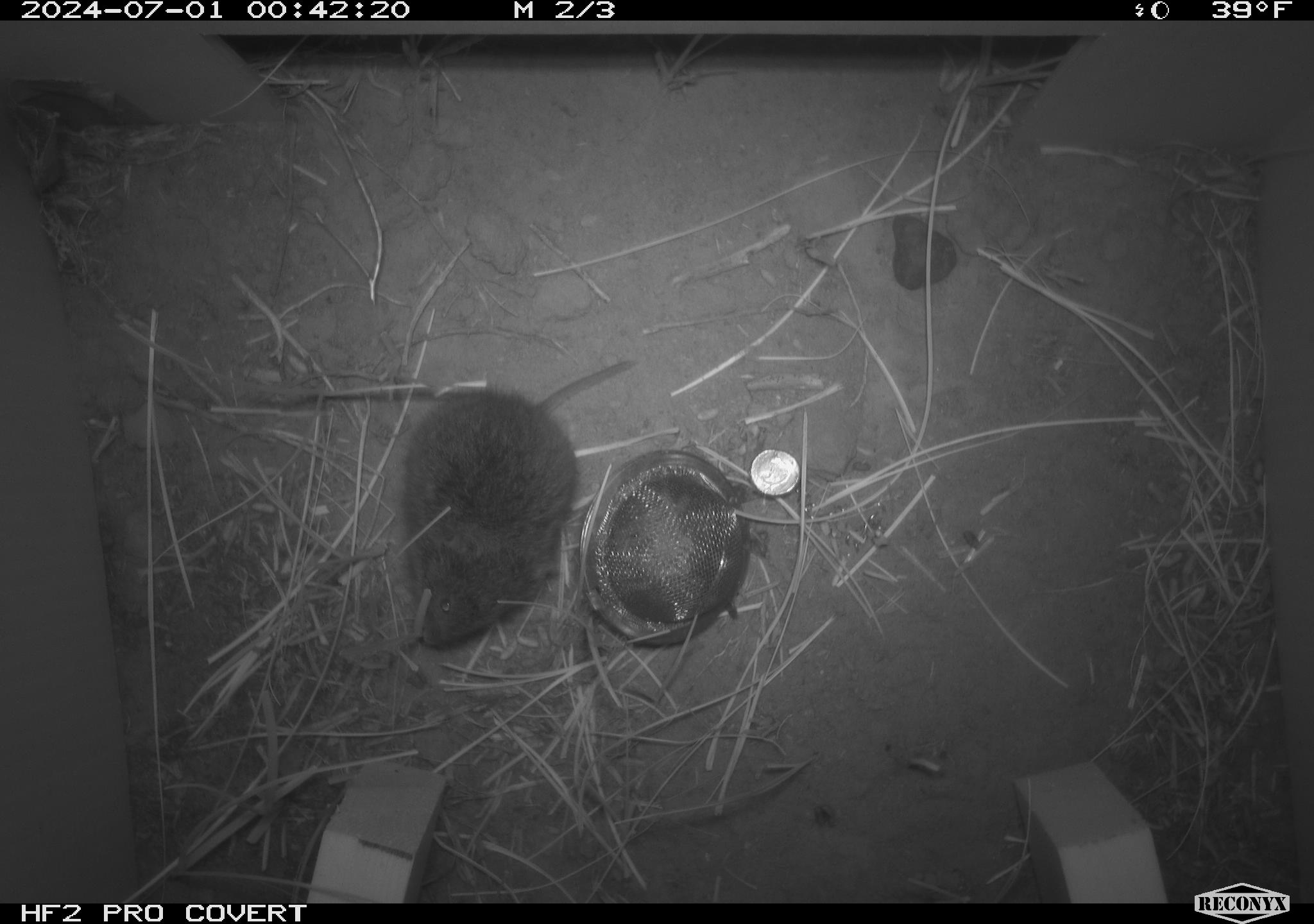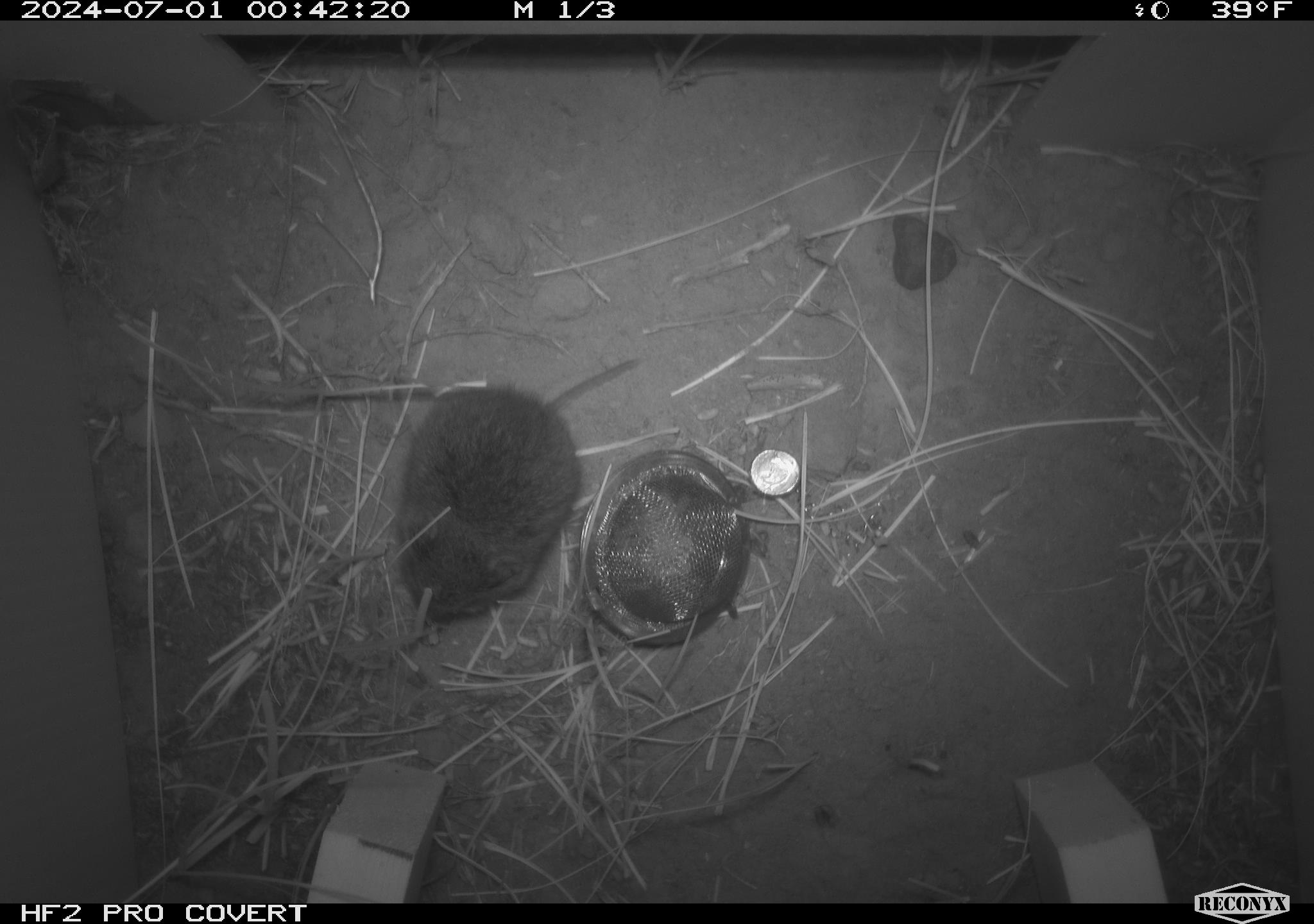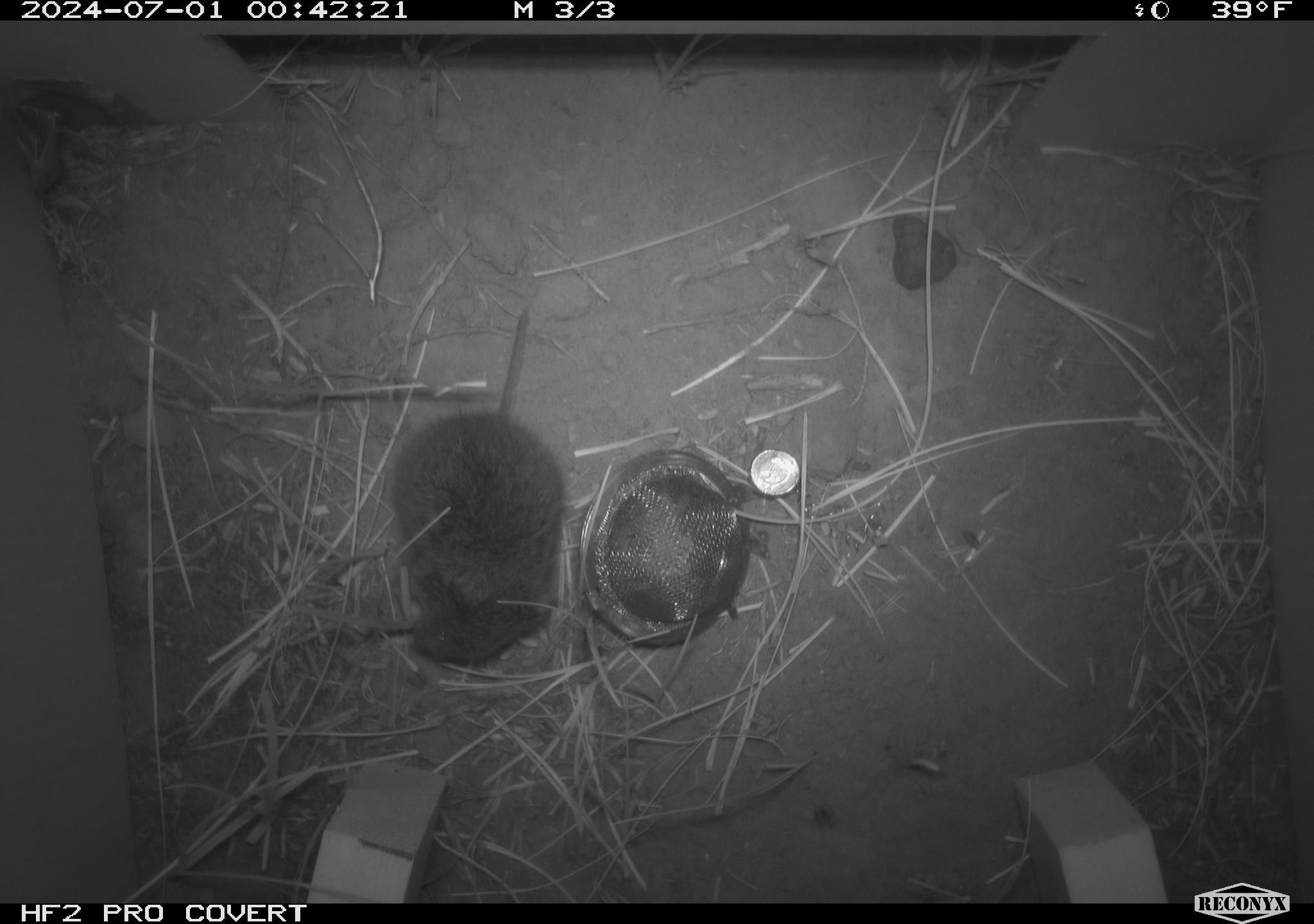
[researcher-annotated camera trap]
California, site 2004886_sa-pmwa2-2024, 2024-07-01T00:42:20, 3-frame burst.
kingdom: Animalia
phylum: Chordata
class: Mammalia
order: Rodentia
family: Cricetidae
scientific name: Arvicolinae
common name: voles, lemmings, and muskrats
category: arvicolinae subfamily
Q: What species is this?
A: Arvicolinae subfamily (voles, lemmings, and muskrats) (Arvicolinae).